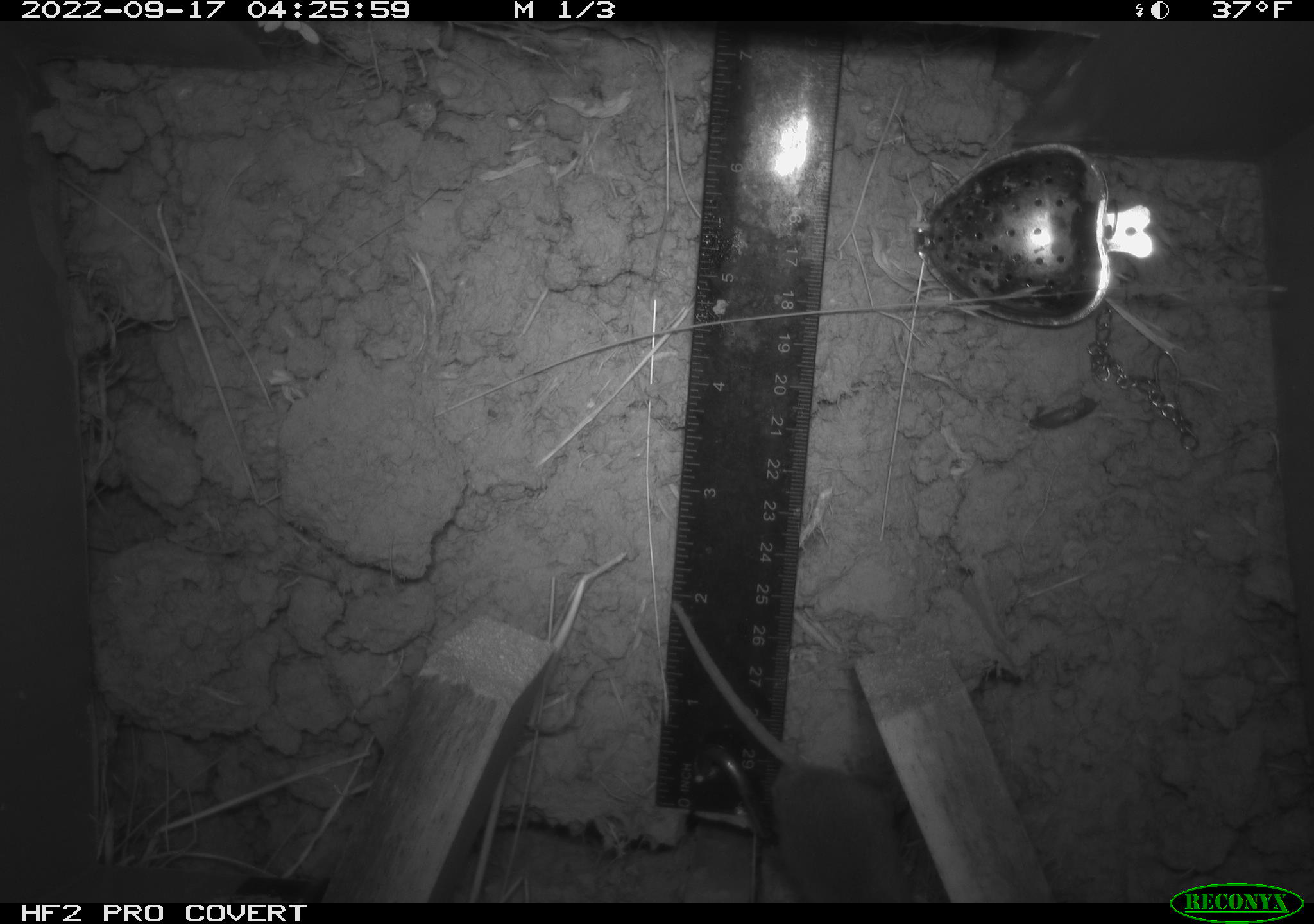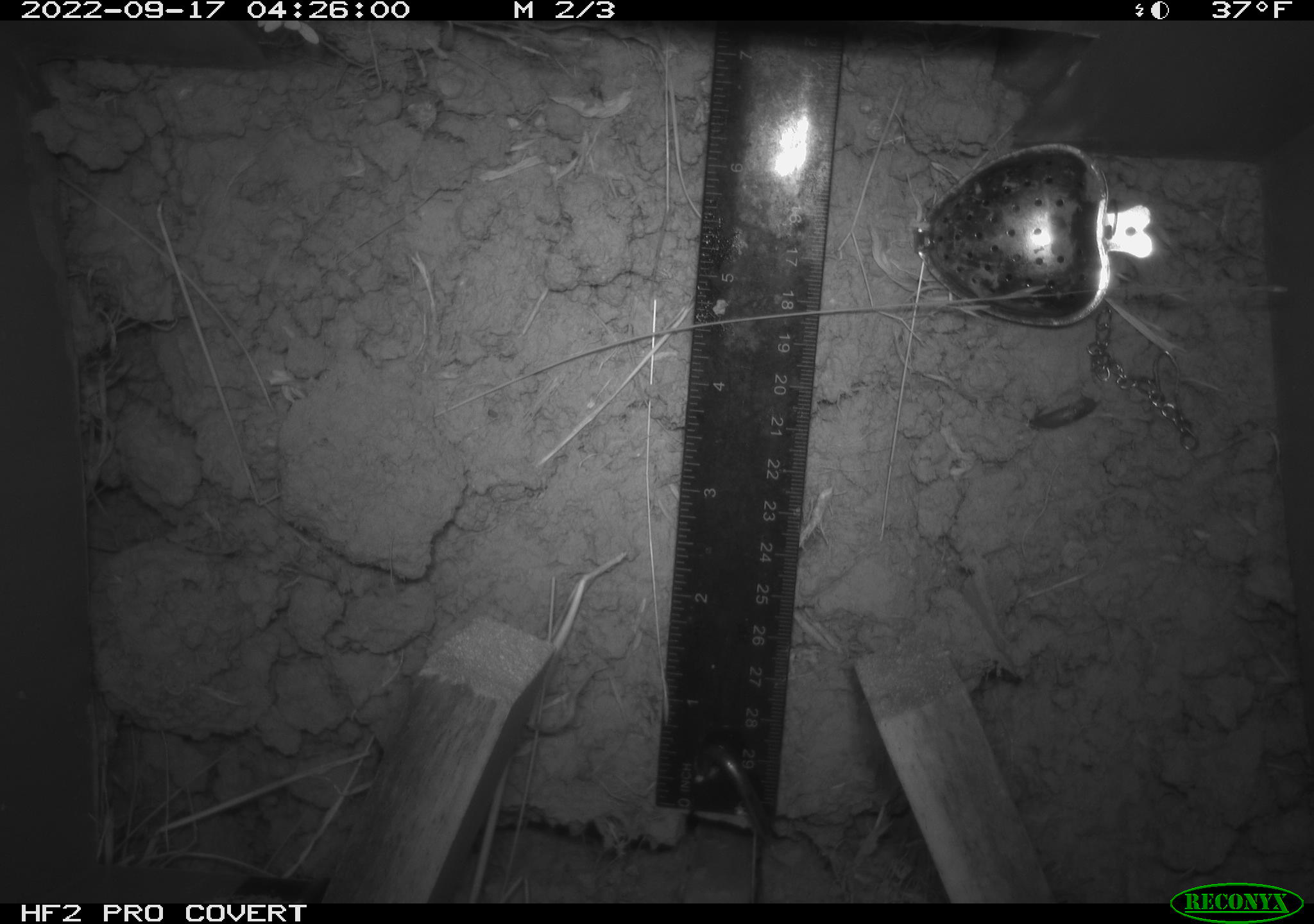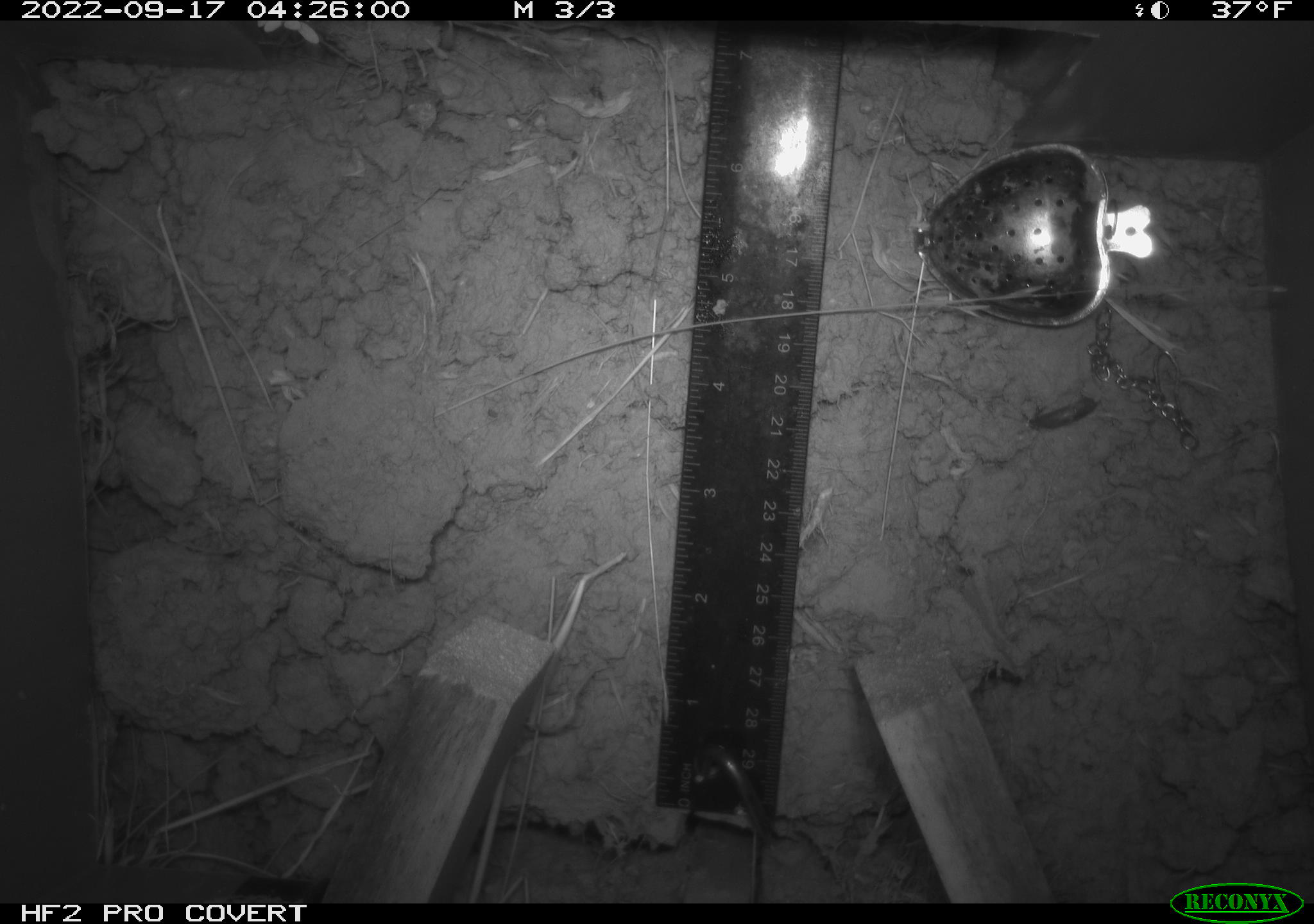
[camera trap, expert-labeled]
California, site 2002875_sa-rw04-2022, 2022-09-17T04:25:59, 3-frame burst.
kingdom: Animalia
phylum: Chordata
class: Mammalia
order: Rodentia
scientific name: Rodentia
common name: mouse species